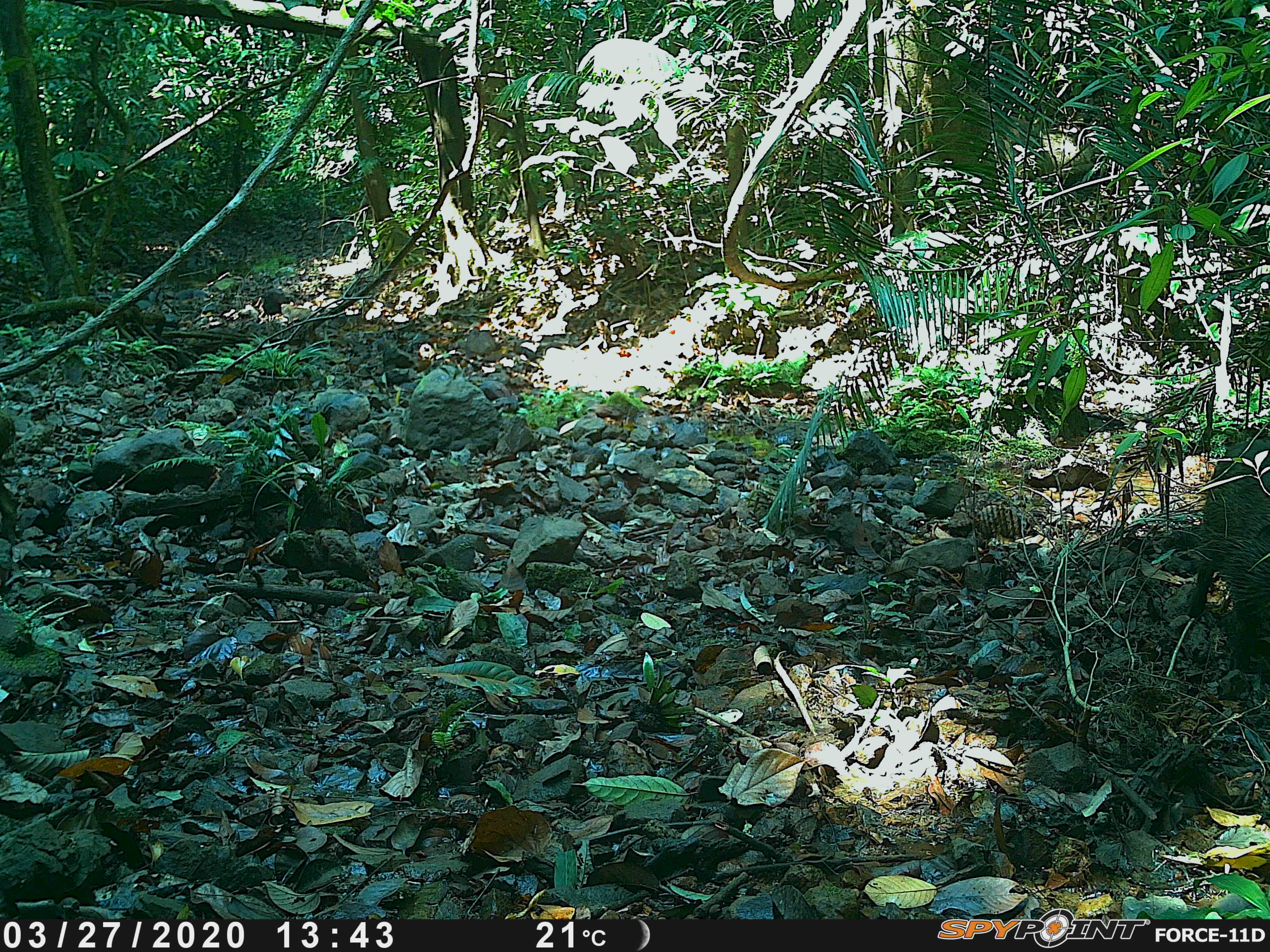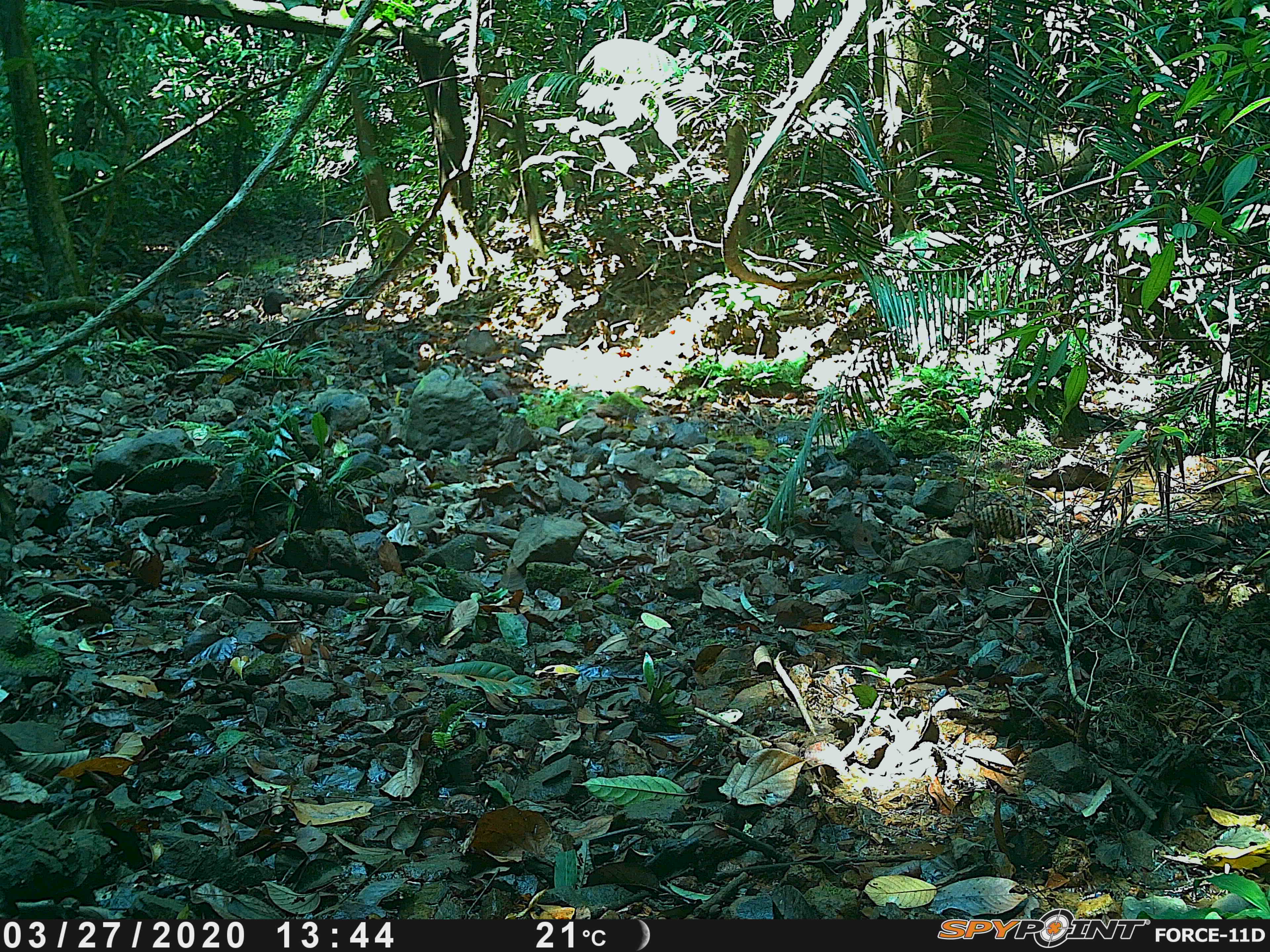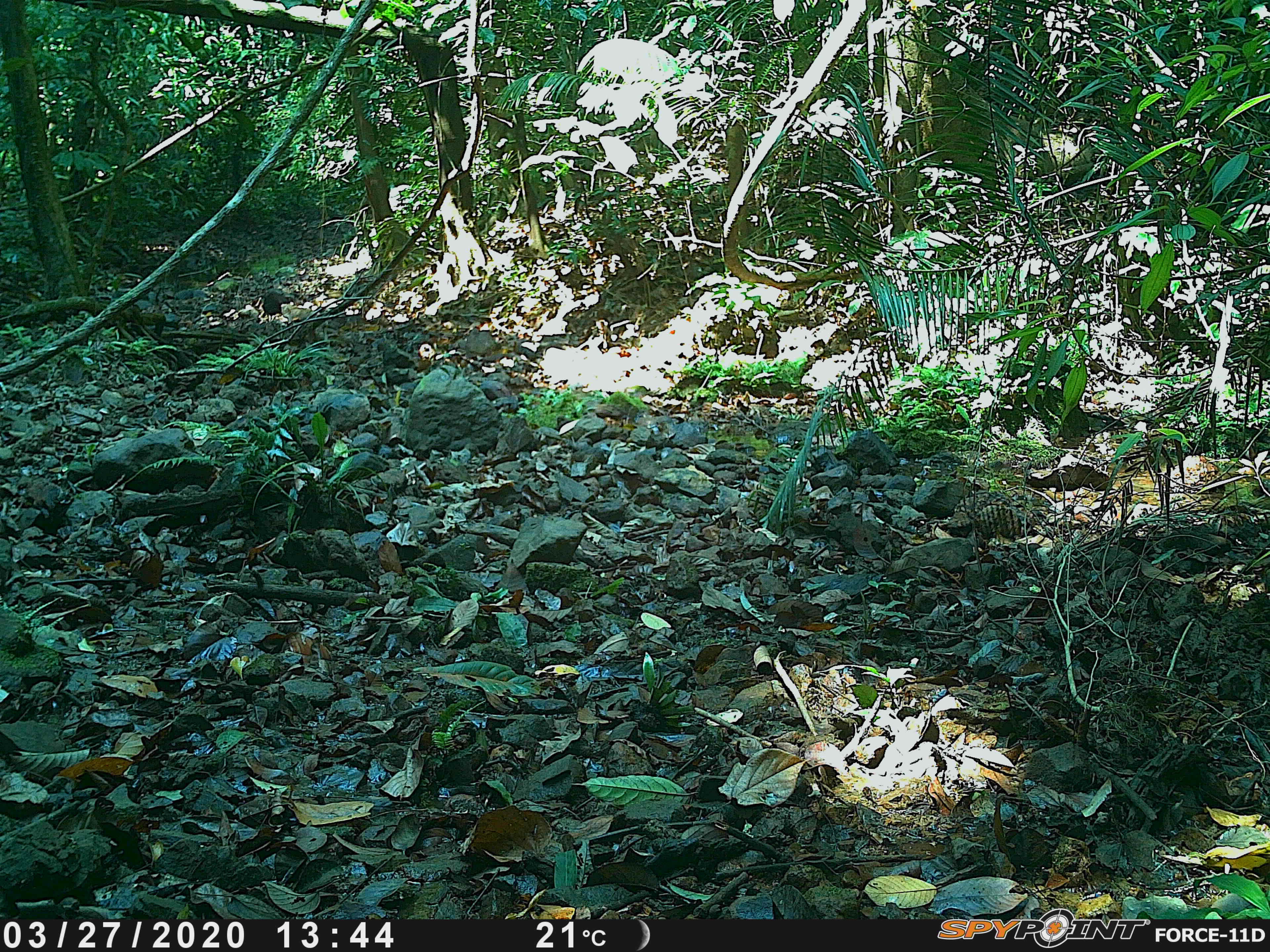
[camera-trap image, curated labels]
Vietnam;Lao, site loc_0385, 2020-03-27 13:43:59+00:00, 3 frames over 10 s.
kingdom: Animalia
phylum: Chordata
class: Mammalia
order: Artiodactyla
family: Suidae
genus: Sus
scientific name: Sus scrofa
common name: eurasian wild pig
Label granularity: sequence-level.